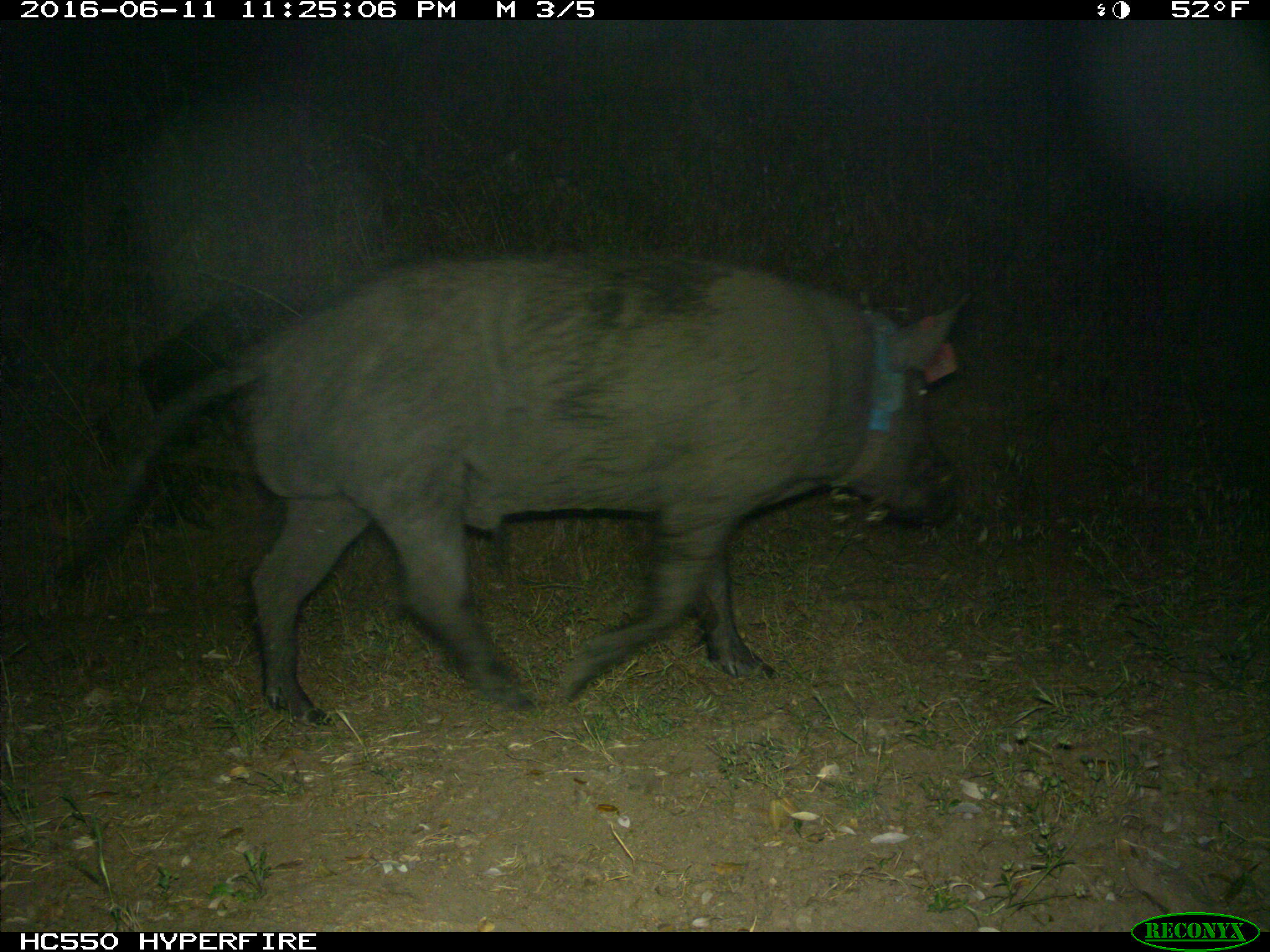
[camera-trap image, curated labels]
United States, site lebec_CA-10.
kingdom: Animalia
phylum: Chordata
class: Mammalia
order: Artiodactyla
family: Suidae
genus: Sus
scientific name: Sus scrofa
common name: wild boar